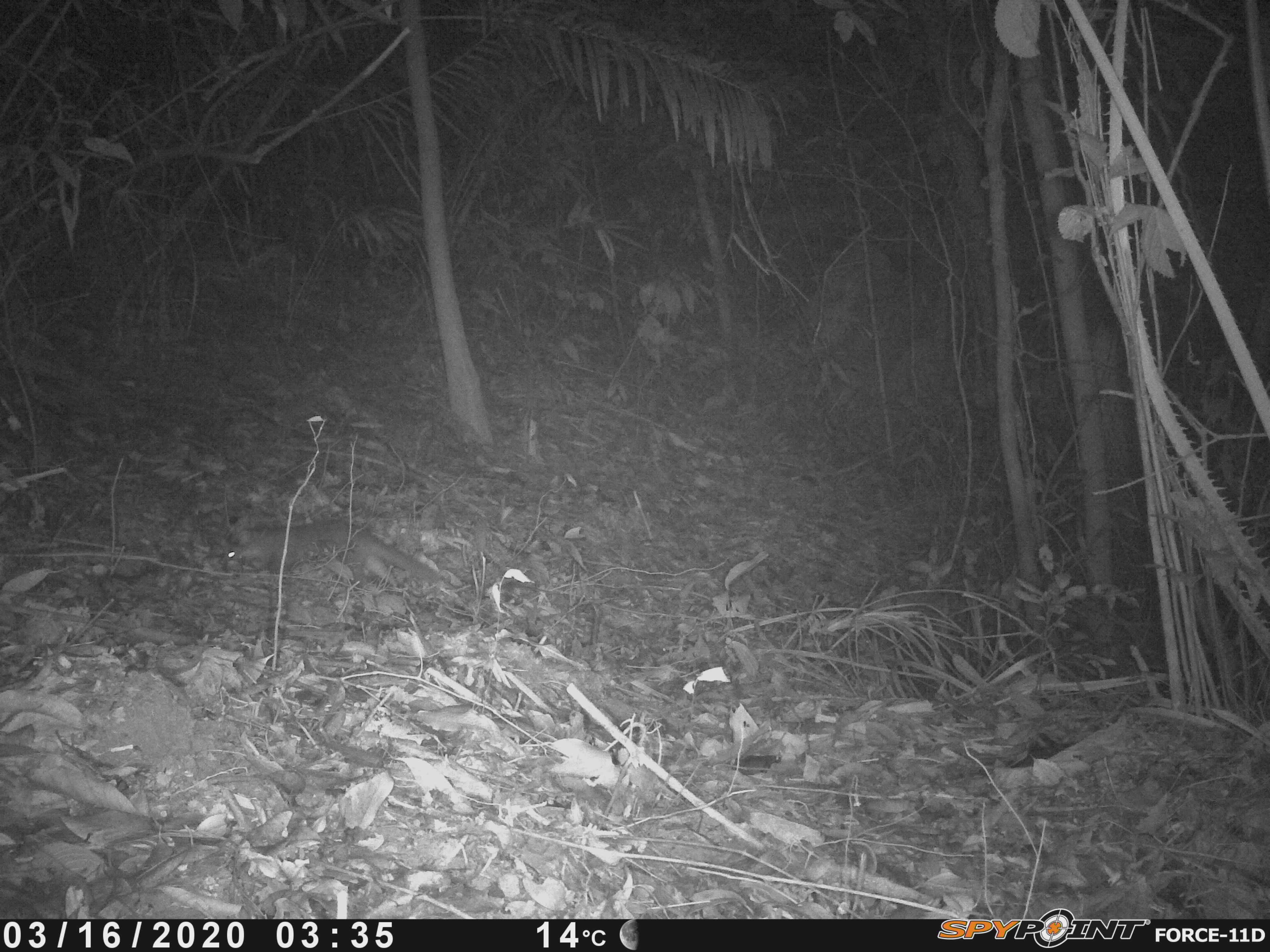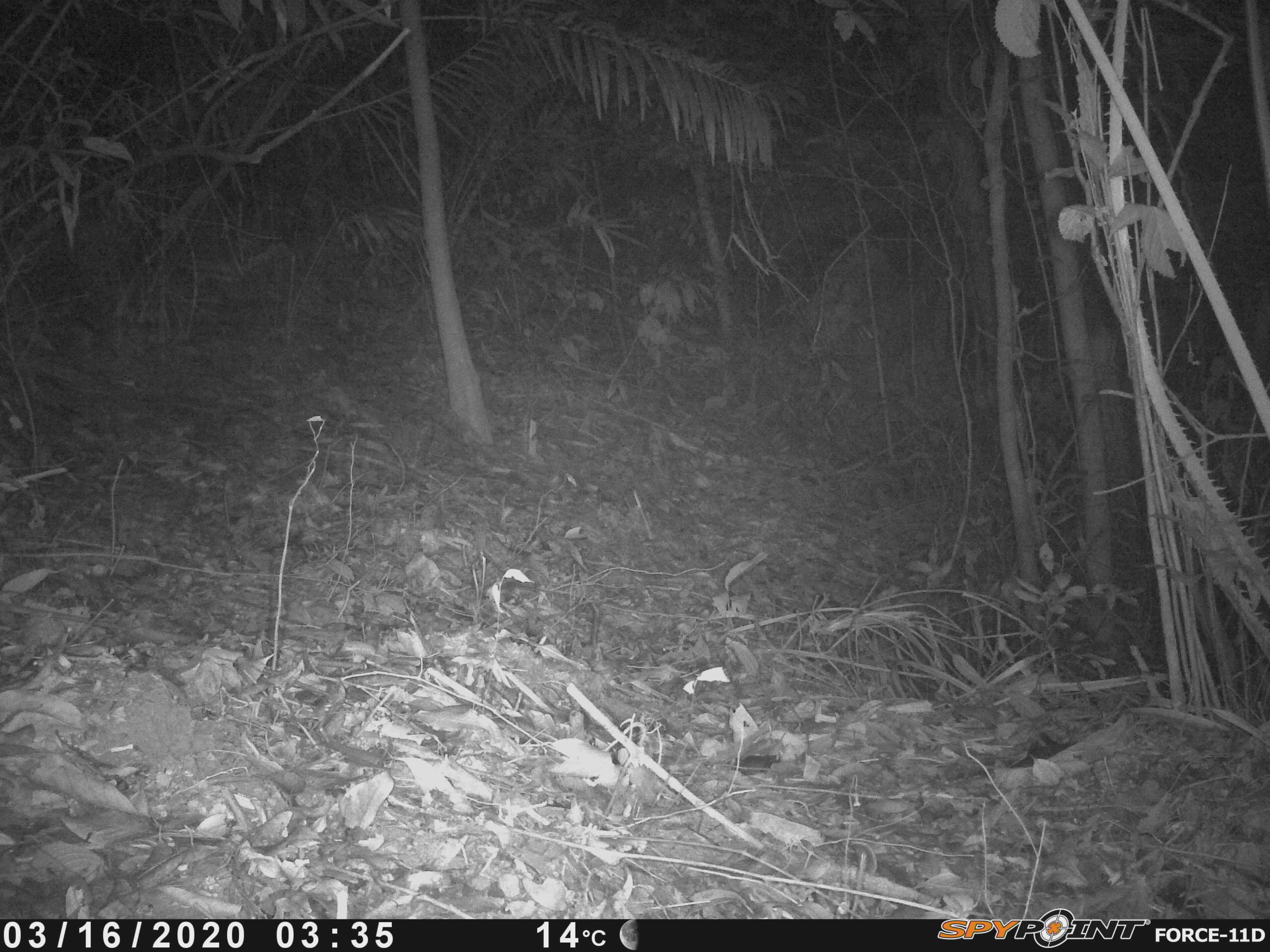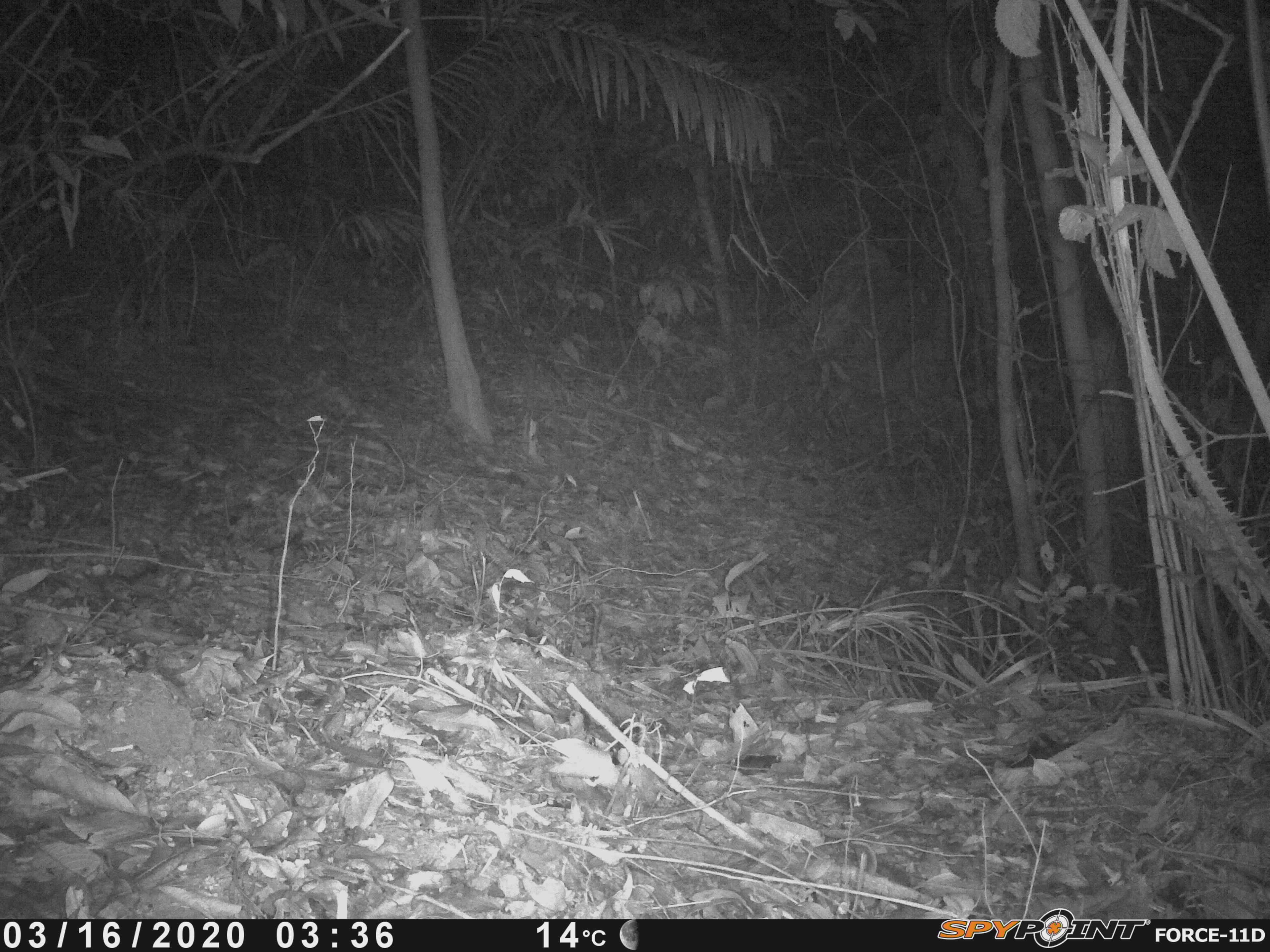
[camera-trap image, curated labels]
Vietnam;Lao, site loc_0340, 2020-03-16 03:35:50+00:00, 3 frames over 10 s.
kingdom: Animalia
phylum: Chordata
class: Mammalia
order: Carnivora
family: Mustelidae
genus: Melogale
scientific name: Melogale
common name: ferret badger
Ferret badger (Melogale). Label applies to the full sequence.